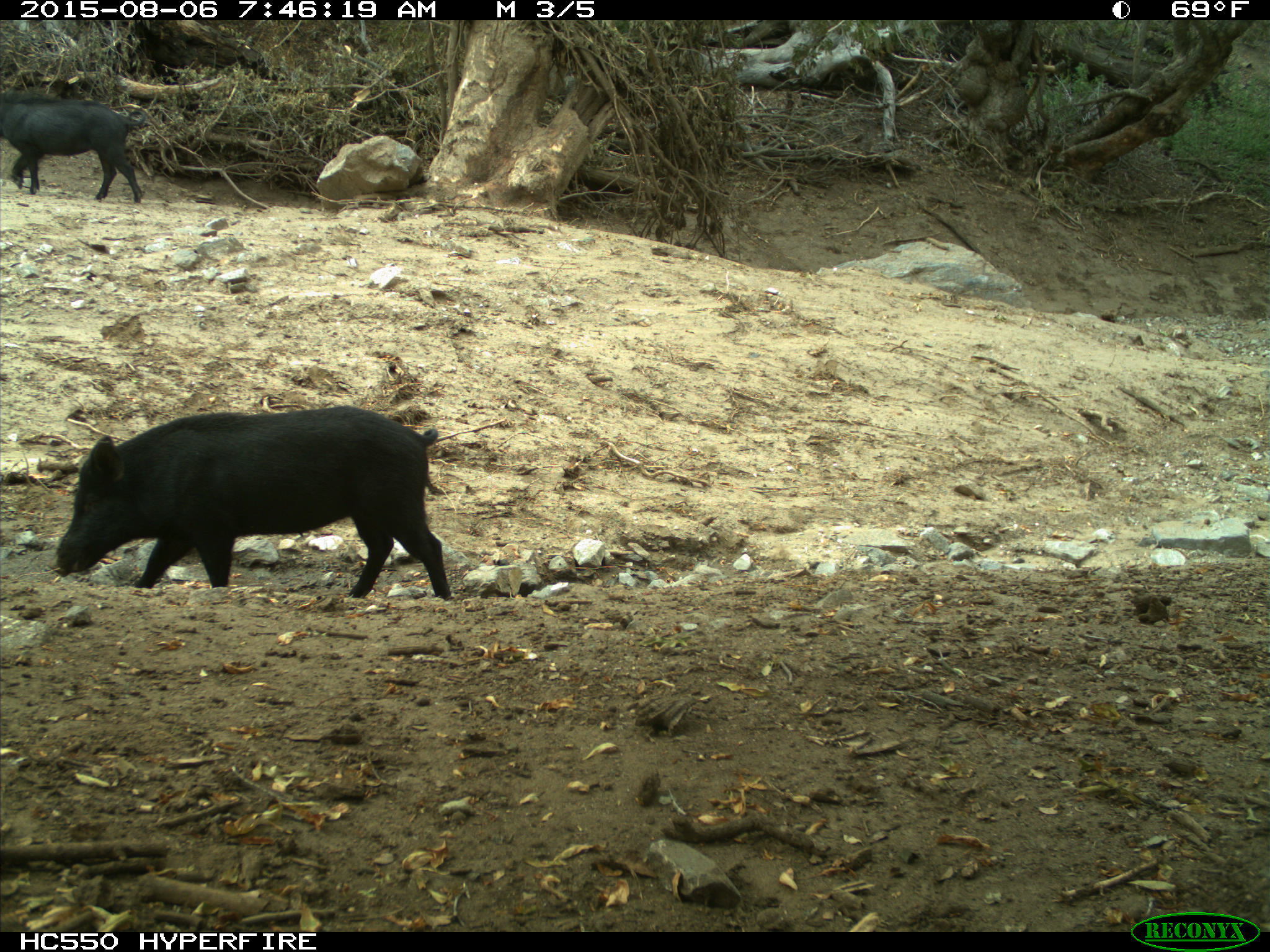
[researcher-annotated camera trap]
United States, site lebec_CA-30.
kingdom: Animalia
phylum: Chordata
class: Mammalia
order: Artiodactyla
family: Suidae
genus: Sus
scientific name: Sus scrofa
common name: wild boar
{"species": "Sus scrofa (wild boar)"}